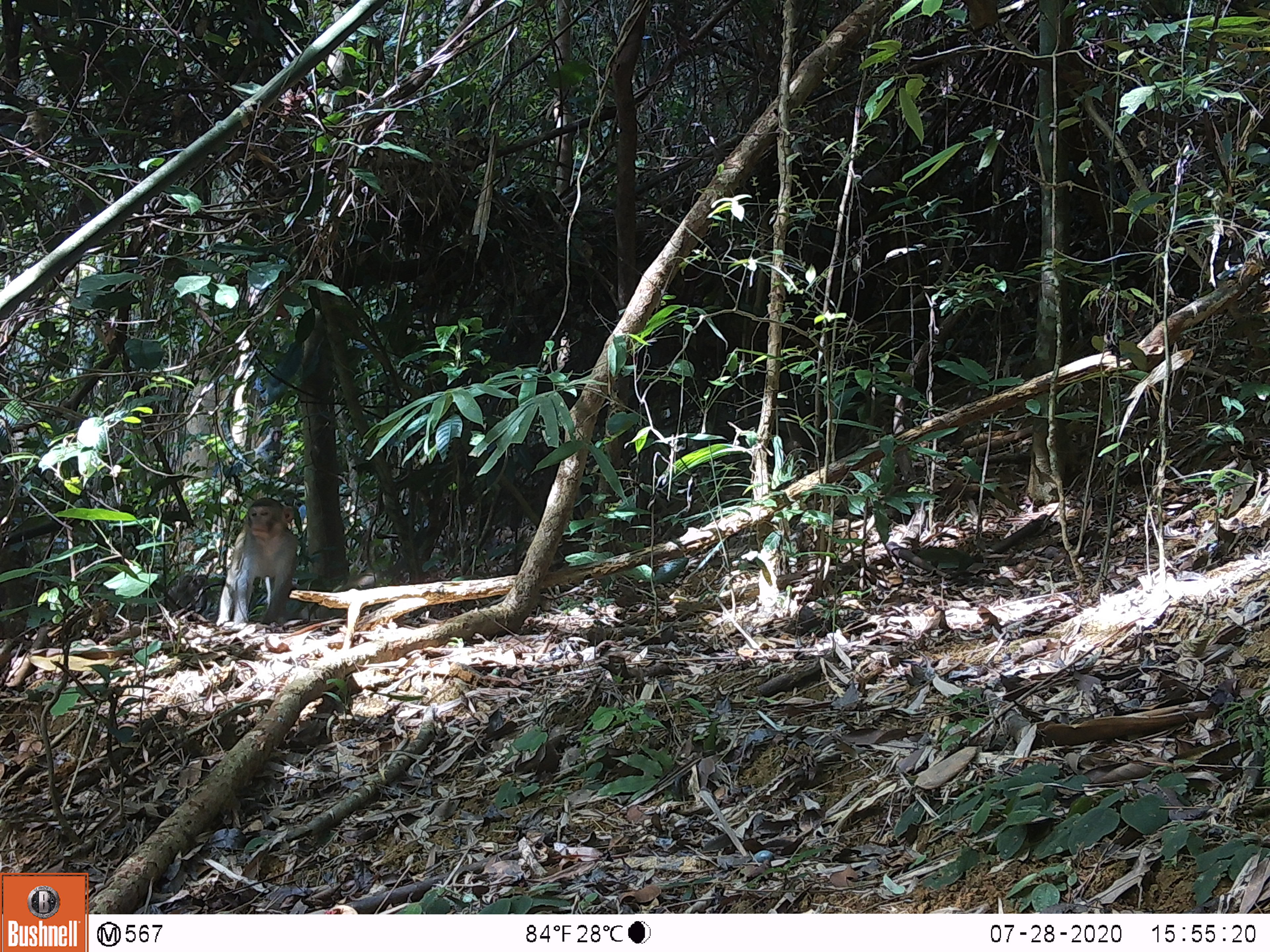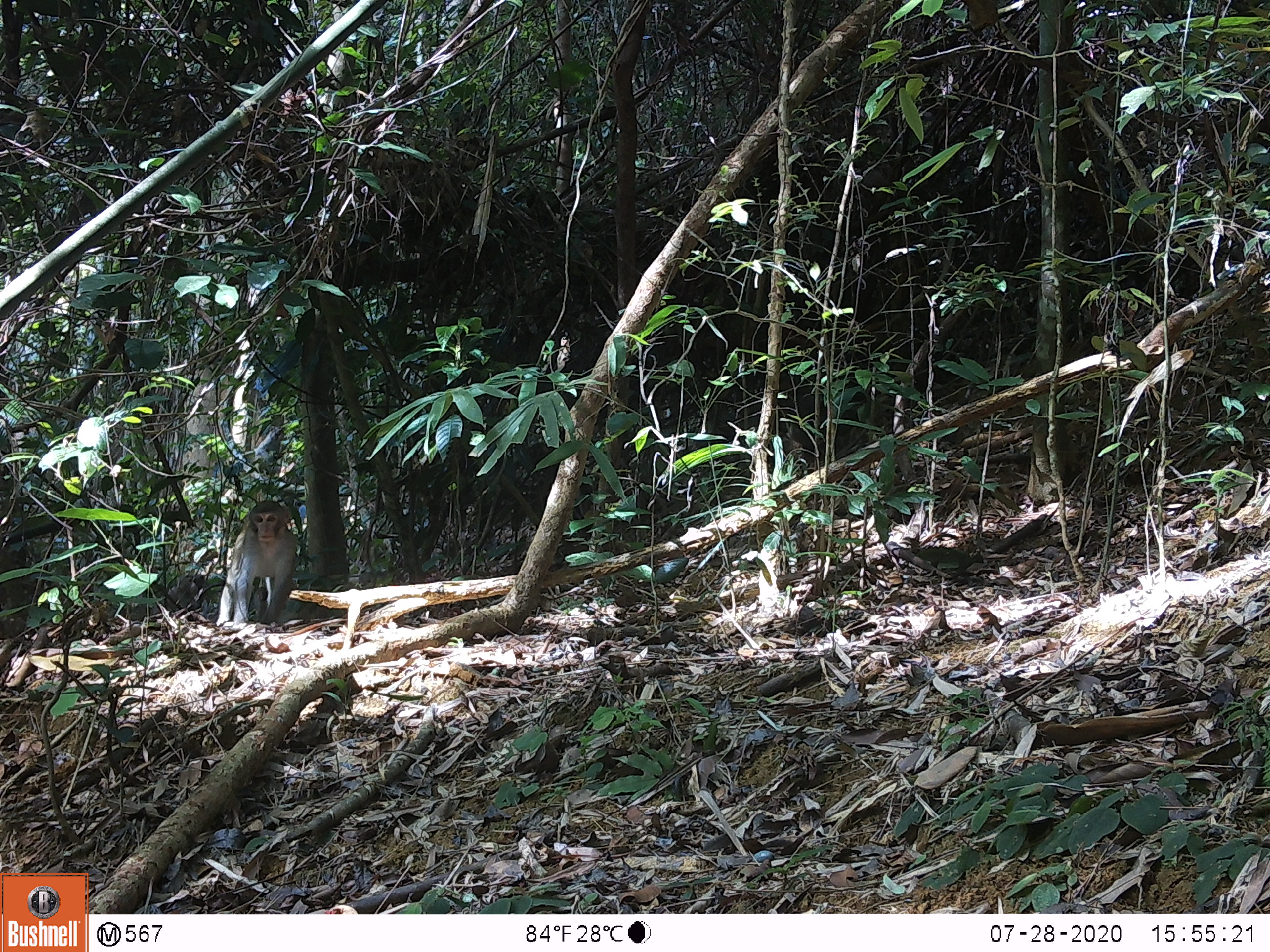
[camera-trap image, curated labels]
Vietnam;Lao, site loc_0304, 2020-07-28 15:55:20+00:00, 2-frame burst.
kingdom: Animalia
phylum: Chordata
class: Mammalia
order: Primates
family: Cercopithecidae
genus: Macaca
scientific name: Macaca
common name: macaques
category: assam or rhesus macaque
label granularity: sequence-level